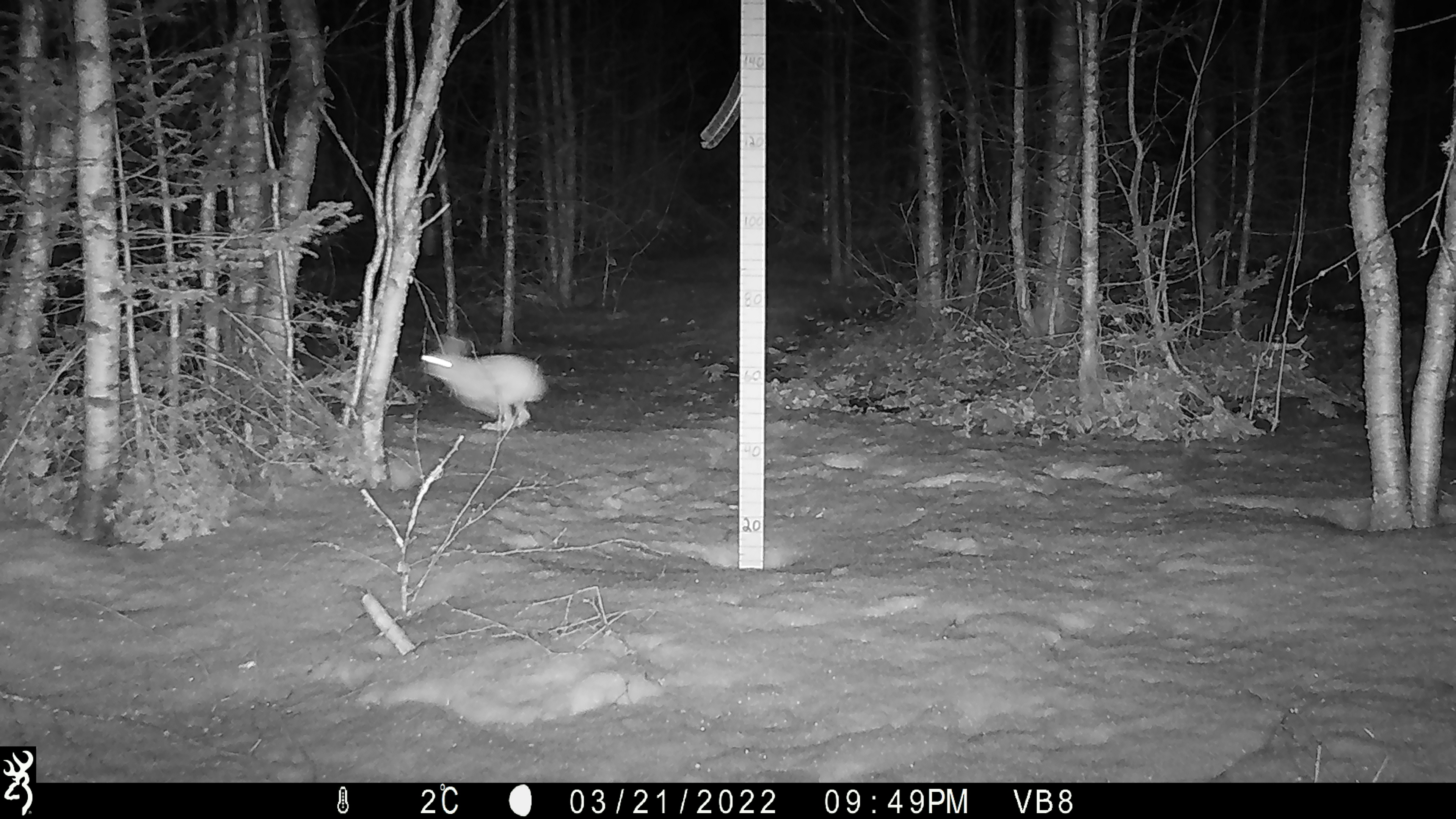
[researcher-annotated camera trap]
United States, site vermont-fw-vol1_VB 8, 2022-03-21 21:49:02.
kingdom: Animalia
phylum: Chordata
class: Mammalia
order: Lagomorpha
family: Leporidae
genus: Lepus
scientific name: Lepus americanus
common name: snowshoe hare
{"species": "snowshoe hare (Lepus americanus)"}